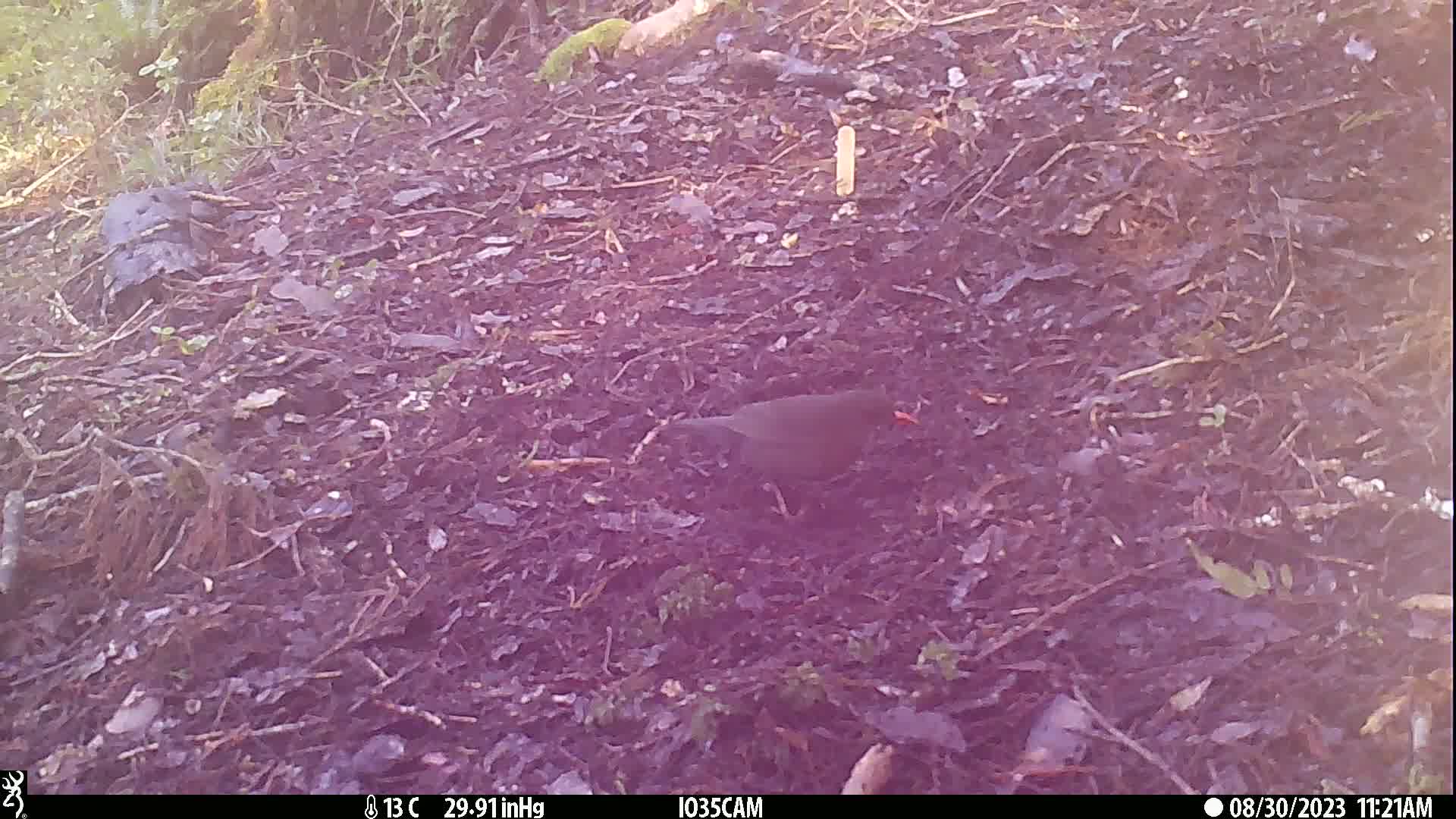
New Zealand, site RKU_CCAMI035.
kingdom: Animalia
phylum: Chordata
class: Aves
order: Passeriformes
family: Turdidae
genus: Turdus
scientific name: Turdus merula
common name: eurasian blackbird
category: blackbird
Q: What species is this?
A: Blackbird (eurasian blackbird) (Turdus merula).